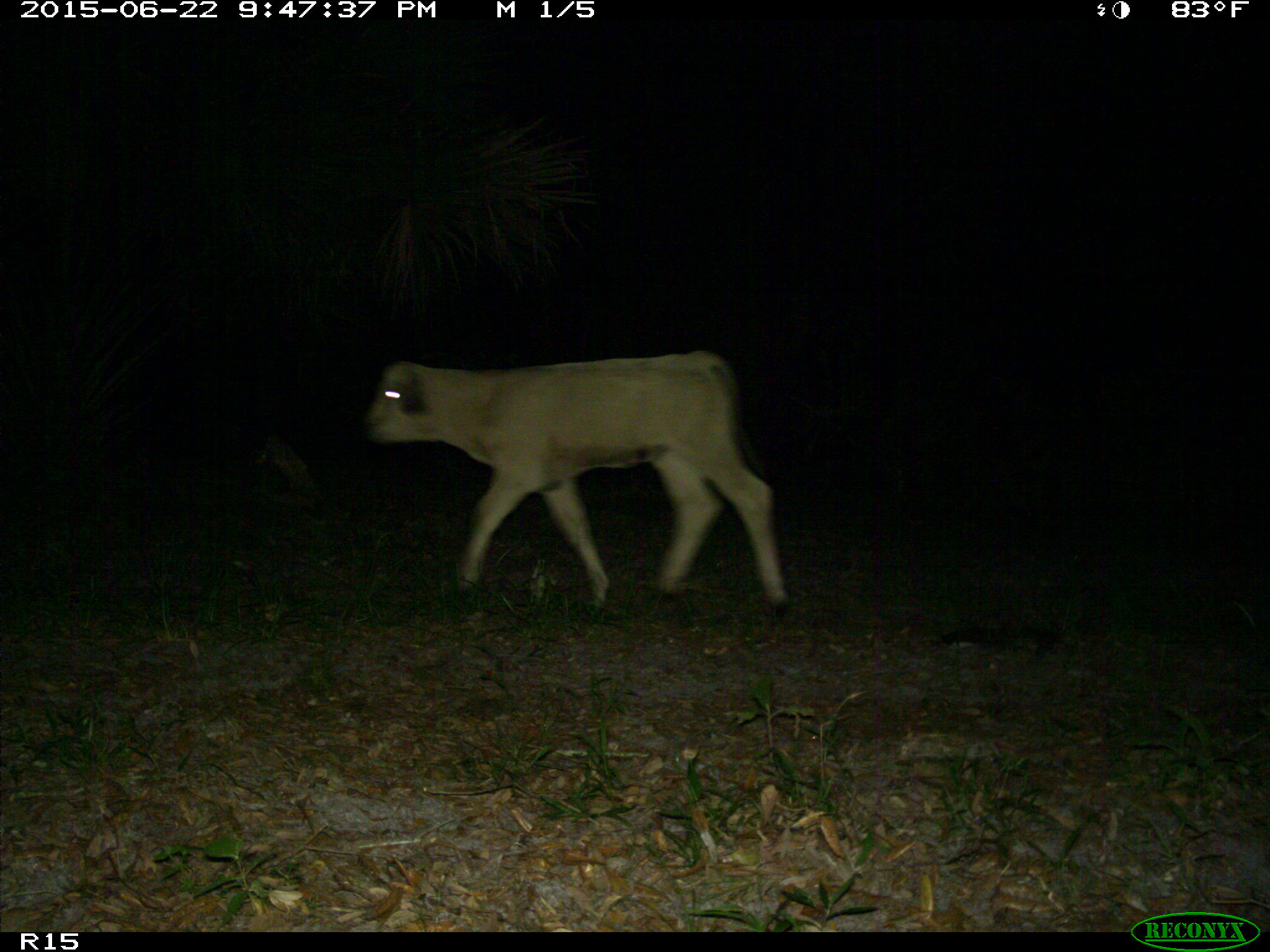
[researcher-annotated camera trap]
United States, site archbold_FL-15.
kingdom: Animalia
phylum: Chordata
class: Mammalia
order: Artiodactyla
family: Bovidae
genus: Bos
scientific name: Bos taurus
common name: domestic cow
Bos taurus (domestic cow).